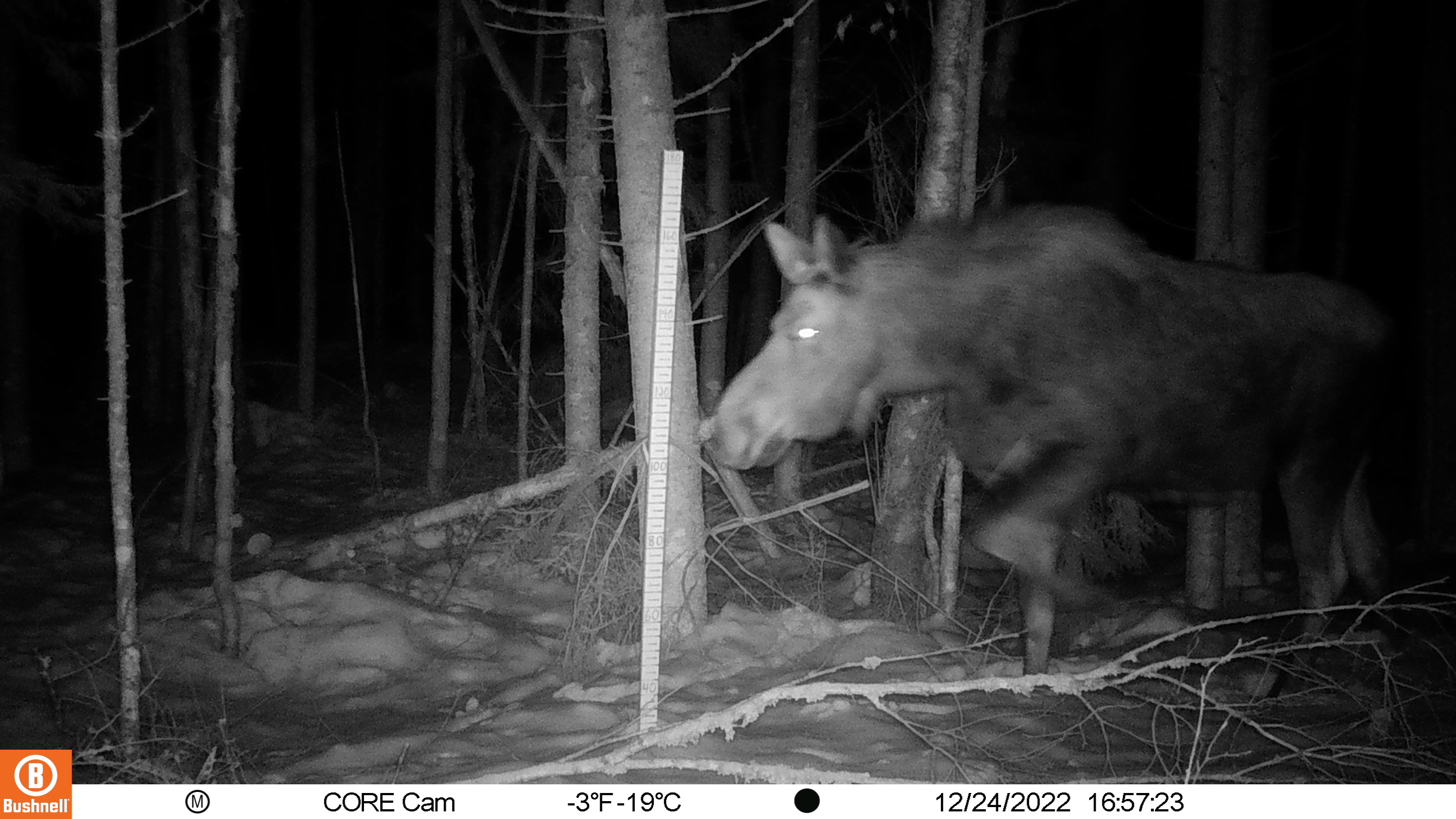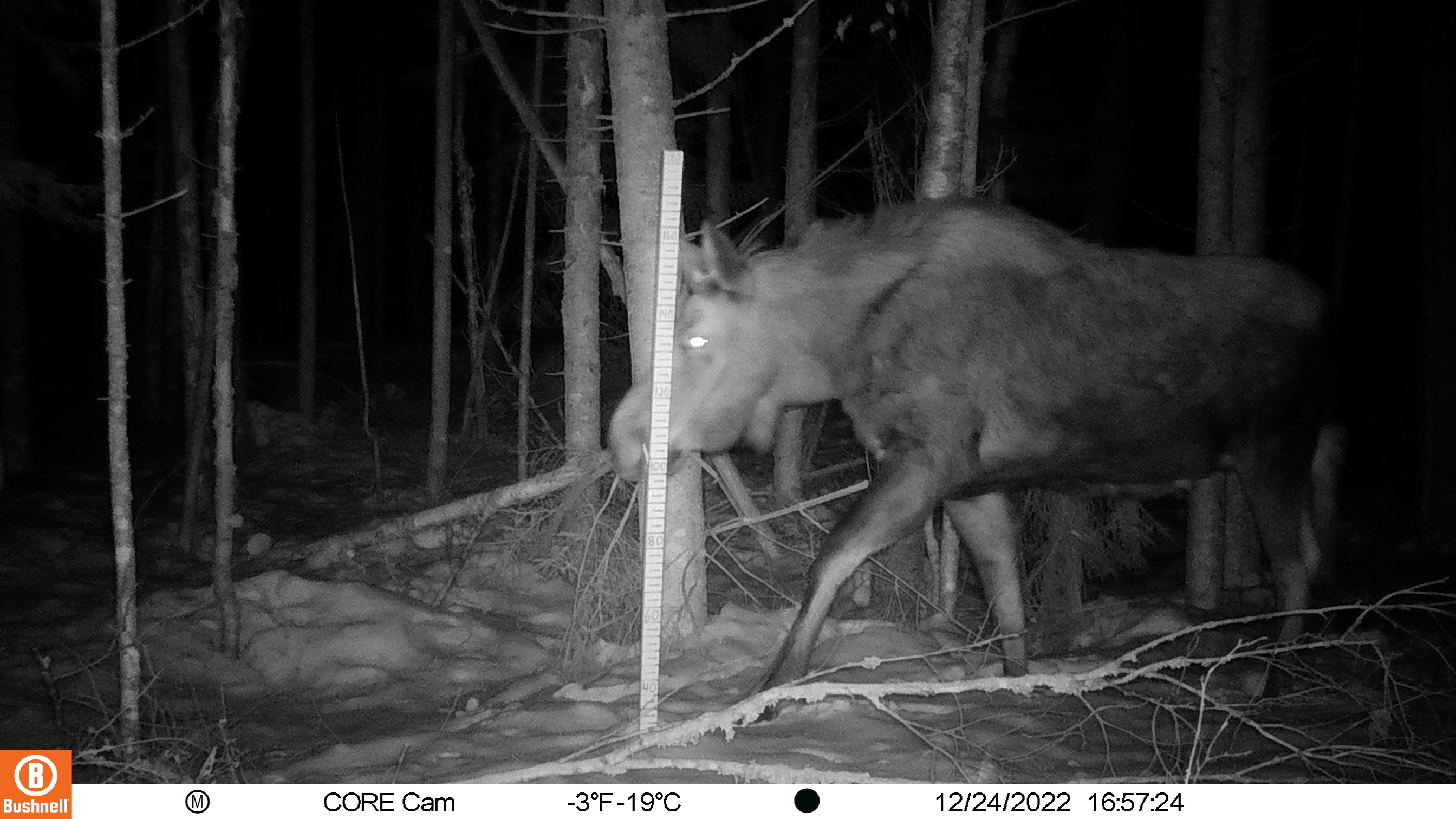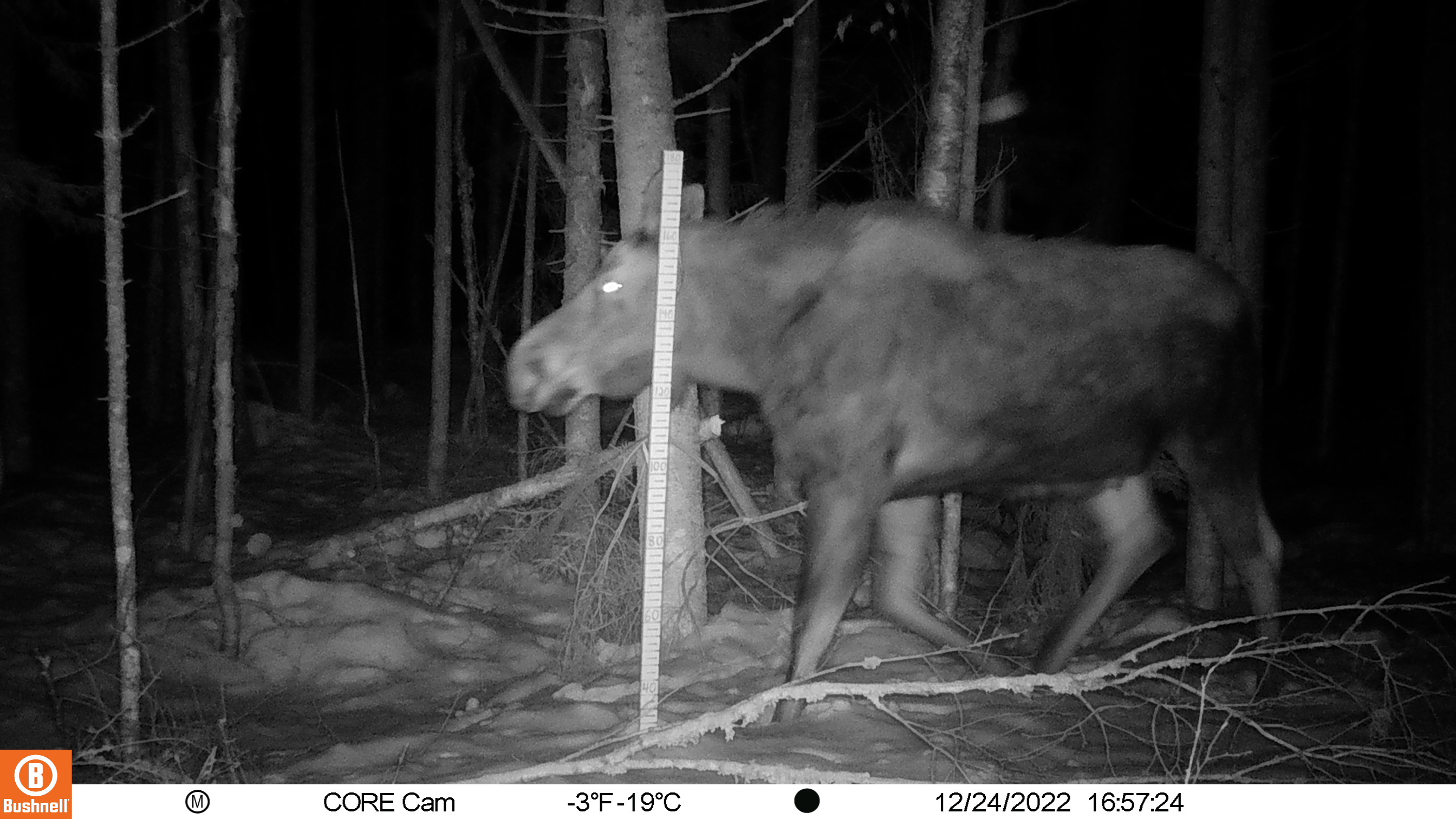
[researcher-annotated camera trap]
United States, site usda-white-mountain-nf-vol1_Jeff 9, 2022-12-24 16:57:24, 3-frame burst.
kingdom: Animalia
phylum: Chordata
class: Mammalia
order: Artiodactyla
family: Cervidae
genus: Alces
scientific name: Alces alces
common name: moose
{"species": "moose (Alces alces)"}